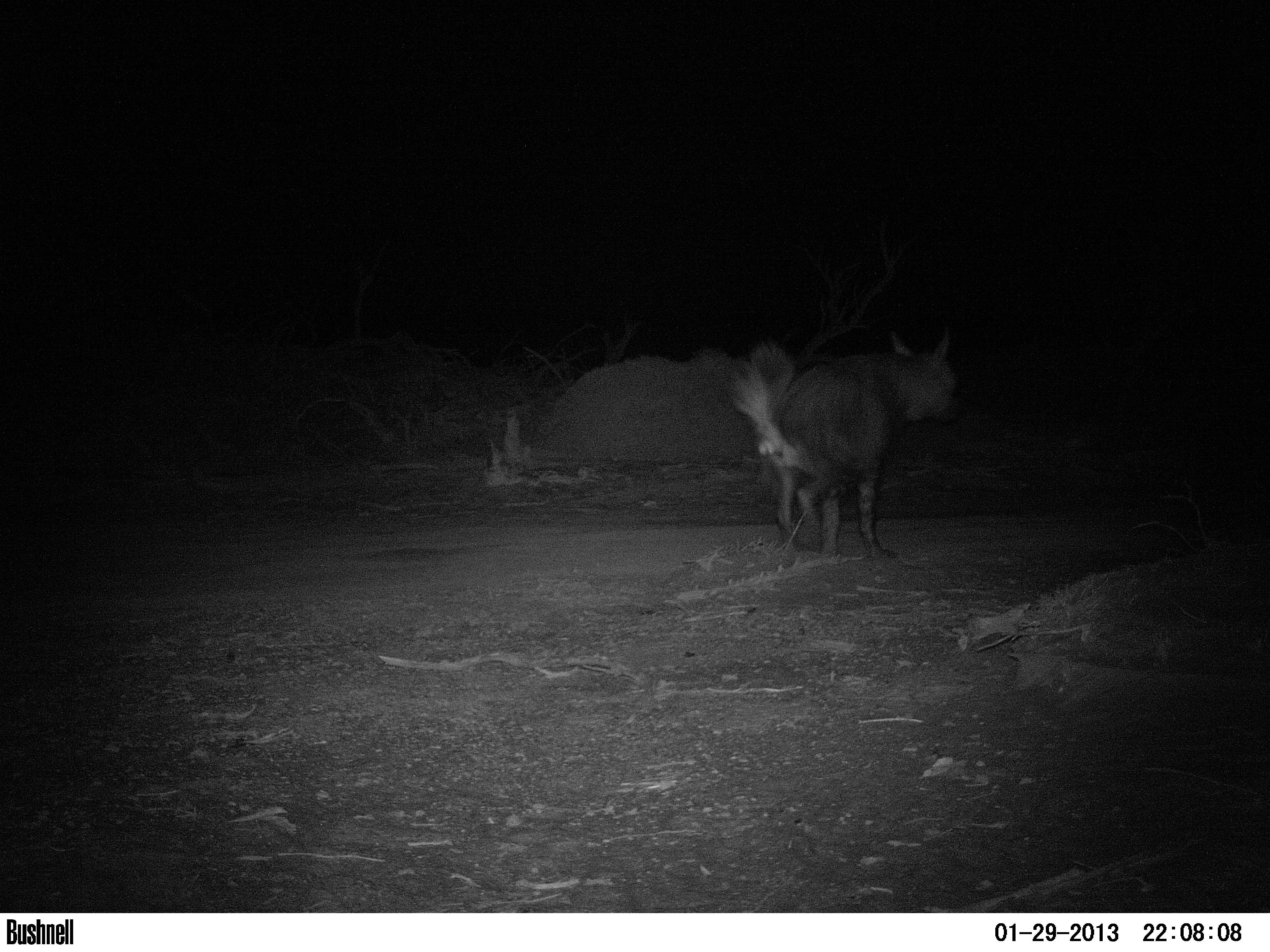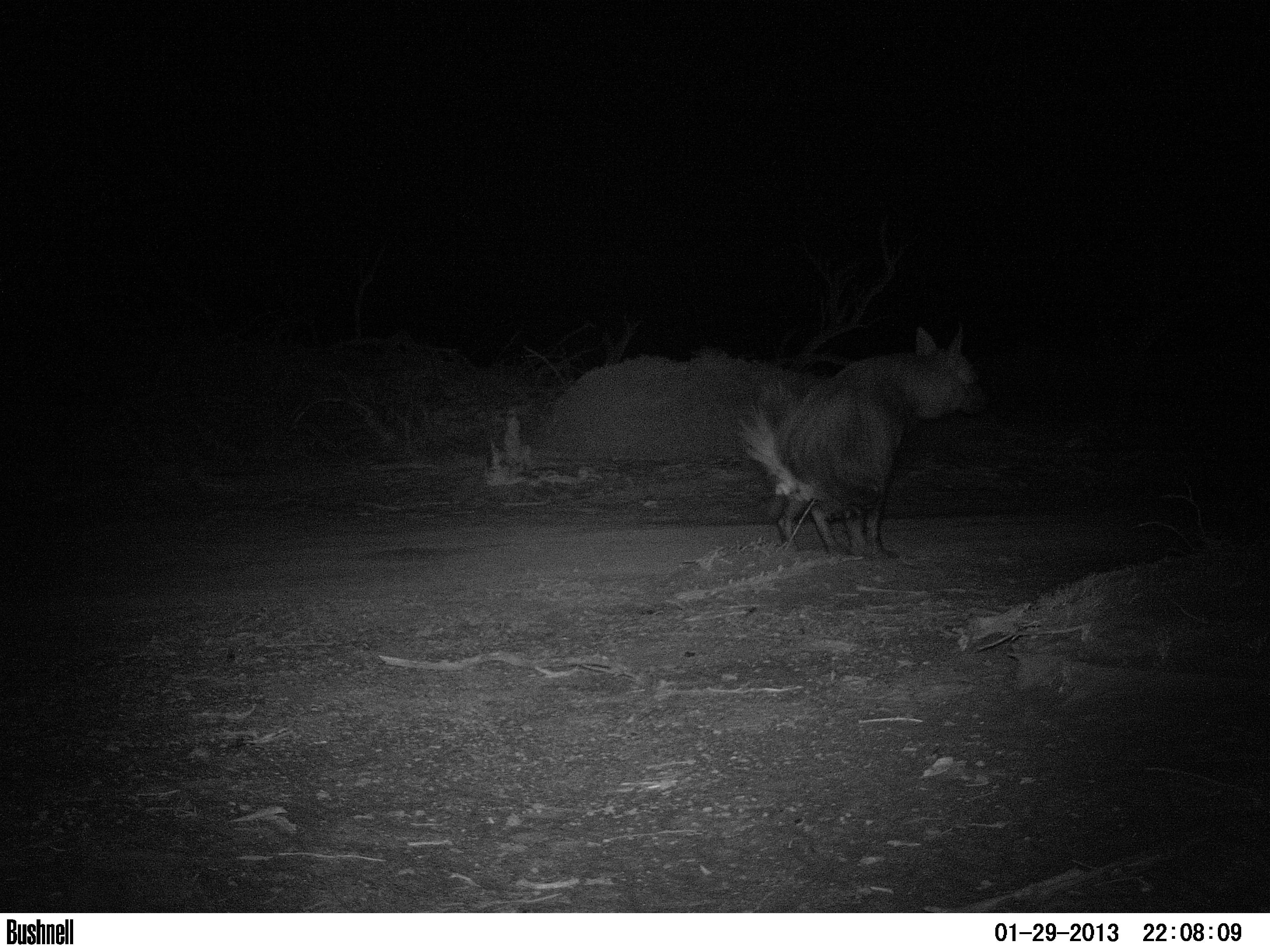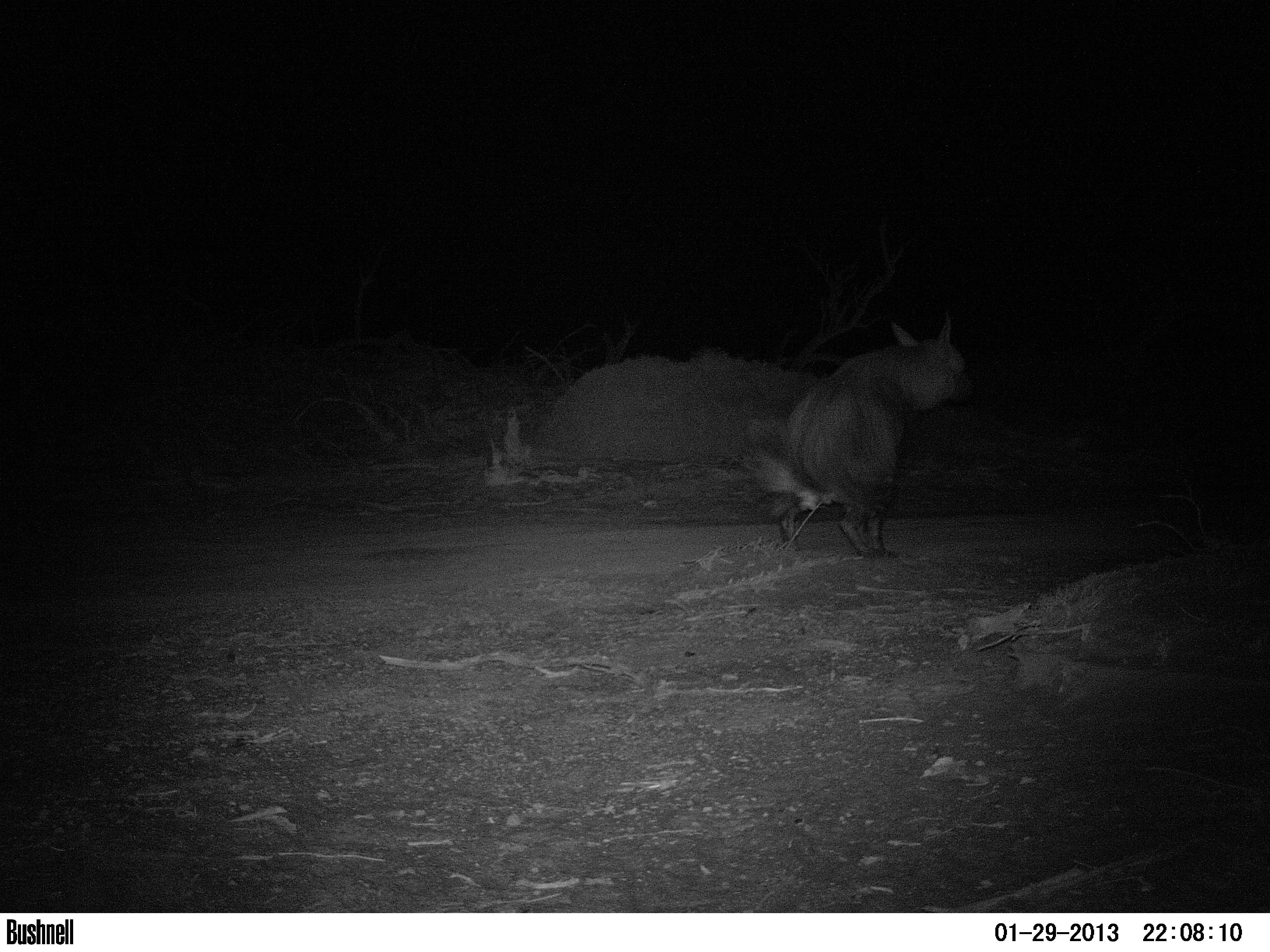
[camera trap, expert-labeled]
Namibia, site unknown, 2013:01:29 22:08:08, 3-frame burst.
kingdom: Animalia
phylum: Chordata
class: Mammalia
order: Carnivora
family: Hyaenidae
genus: Parahyaena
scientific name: Parahyaena brunnea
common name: brown hyena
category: hyaena brunnea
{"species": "hyaena brunnea (brown hyena) (Parahyaena brunnea)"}